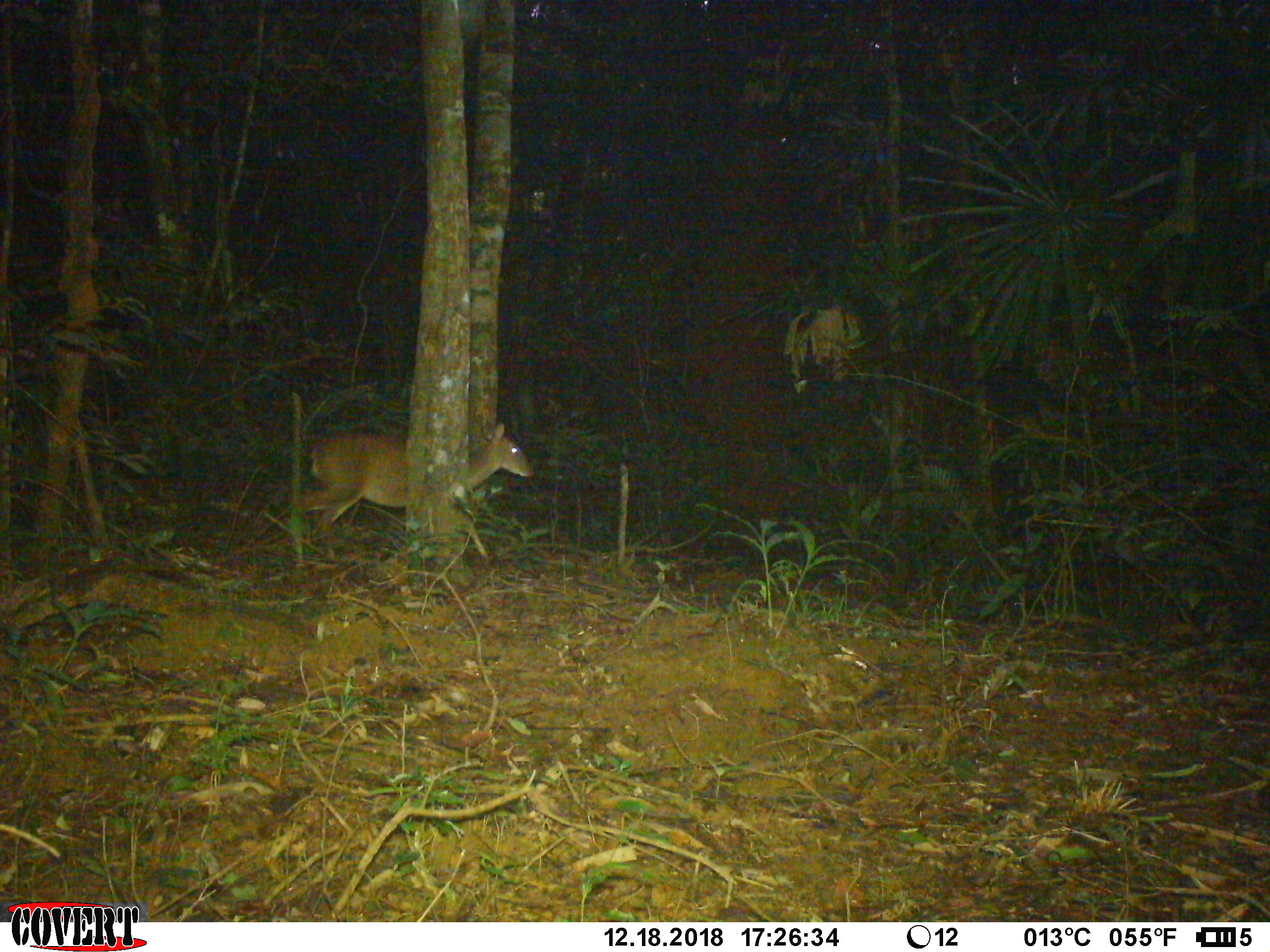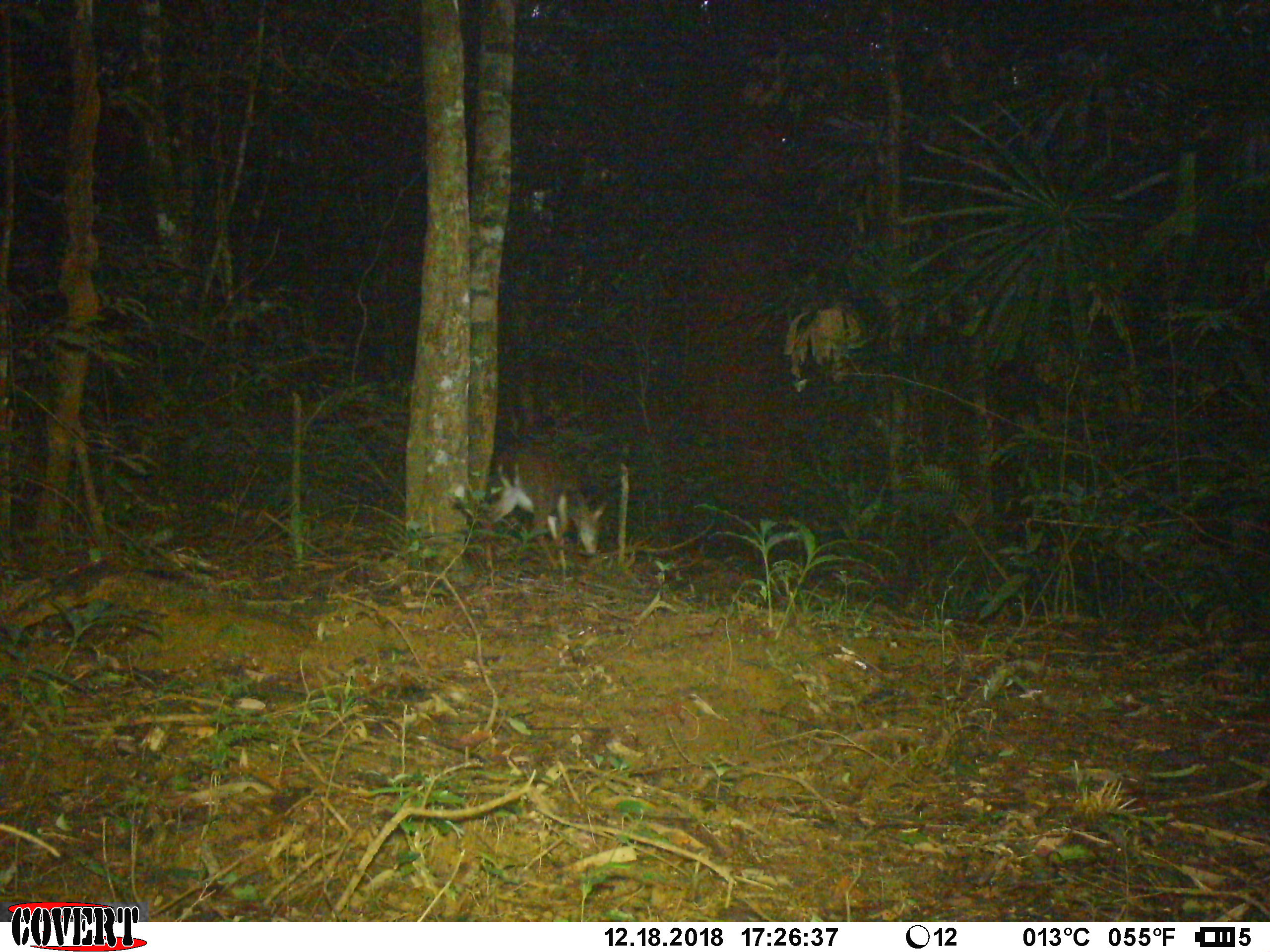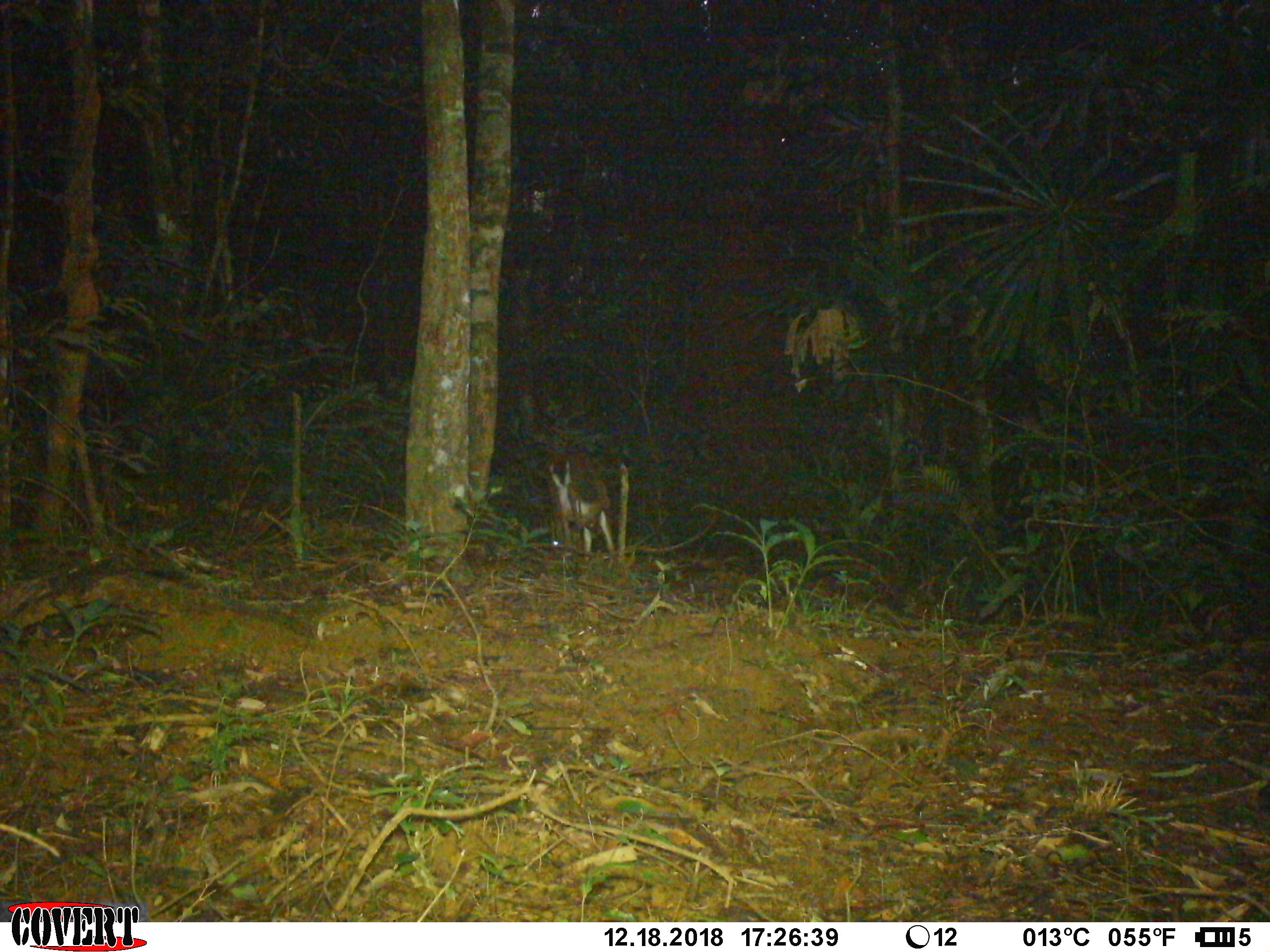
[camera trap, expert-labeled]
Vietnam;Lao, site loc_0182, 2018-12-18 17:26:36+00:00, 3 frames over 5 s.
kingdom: Animalia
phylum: Chordata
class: Mammalia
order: Artiodactyla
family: Cervidae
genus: Muntiacus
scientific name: Muntiacus vuquangensis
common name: large-antlered muntjac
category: large antlered muntjac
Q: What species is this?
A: Large antlered muntjac (large-antlered muntjac) (Muntiacus vuquangensis).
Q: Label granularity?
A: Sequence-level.